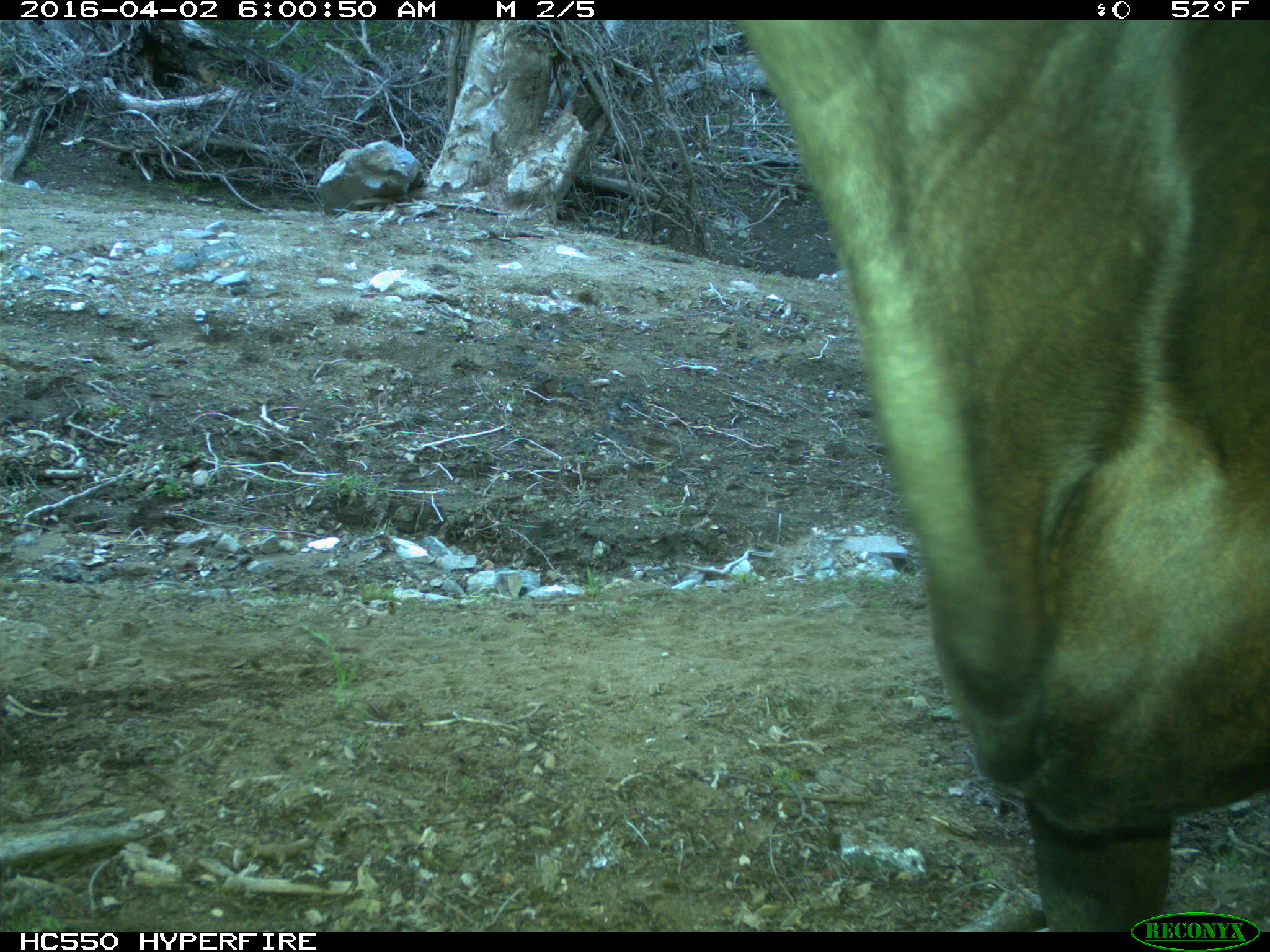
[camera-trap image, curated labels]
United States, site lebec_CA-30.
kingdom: Animalia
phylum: Chordata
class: Mammalia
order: Artiodactyla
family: Bovidae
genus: Bos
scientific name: Bos taurus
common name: domestic cow